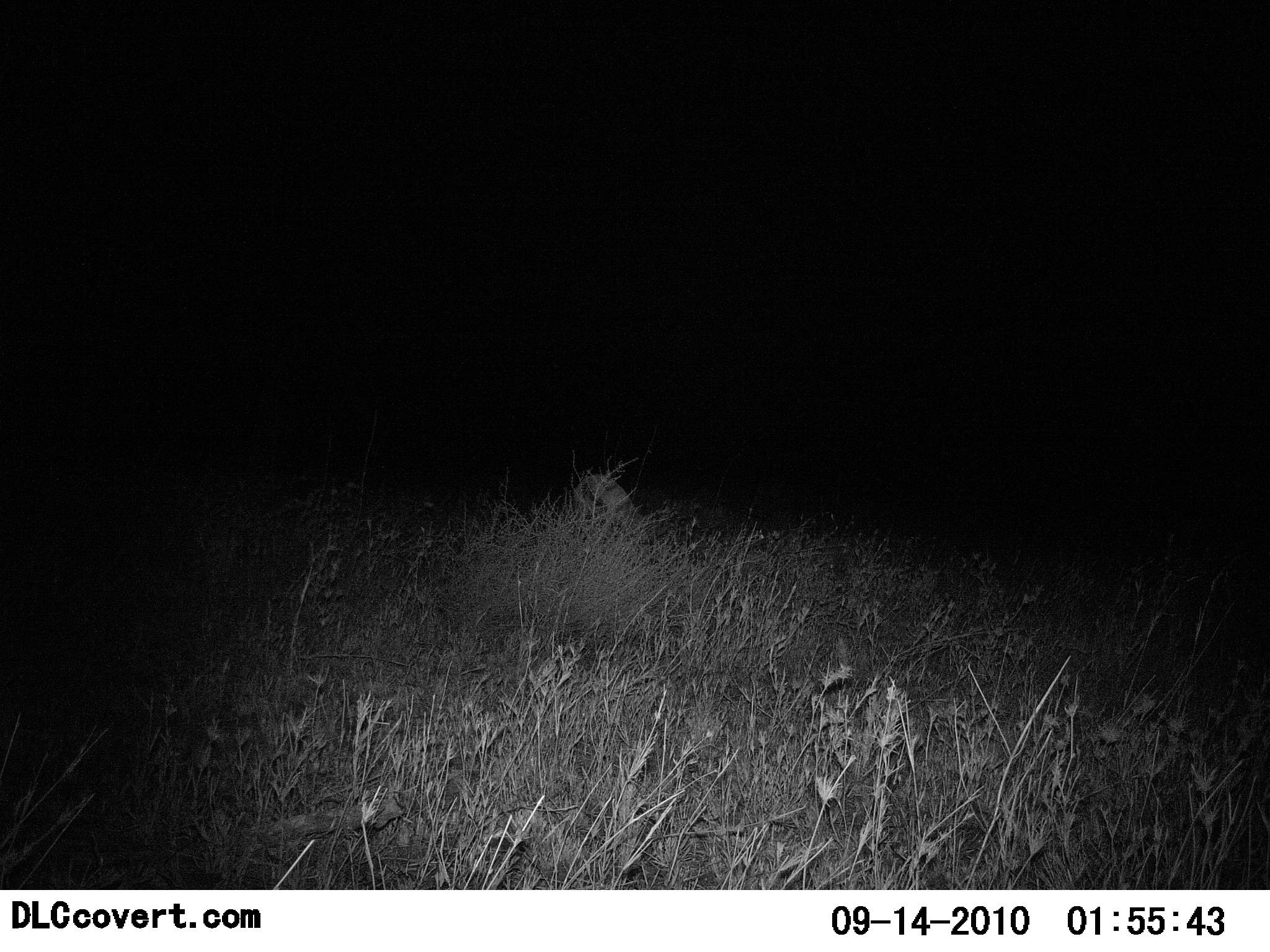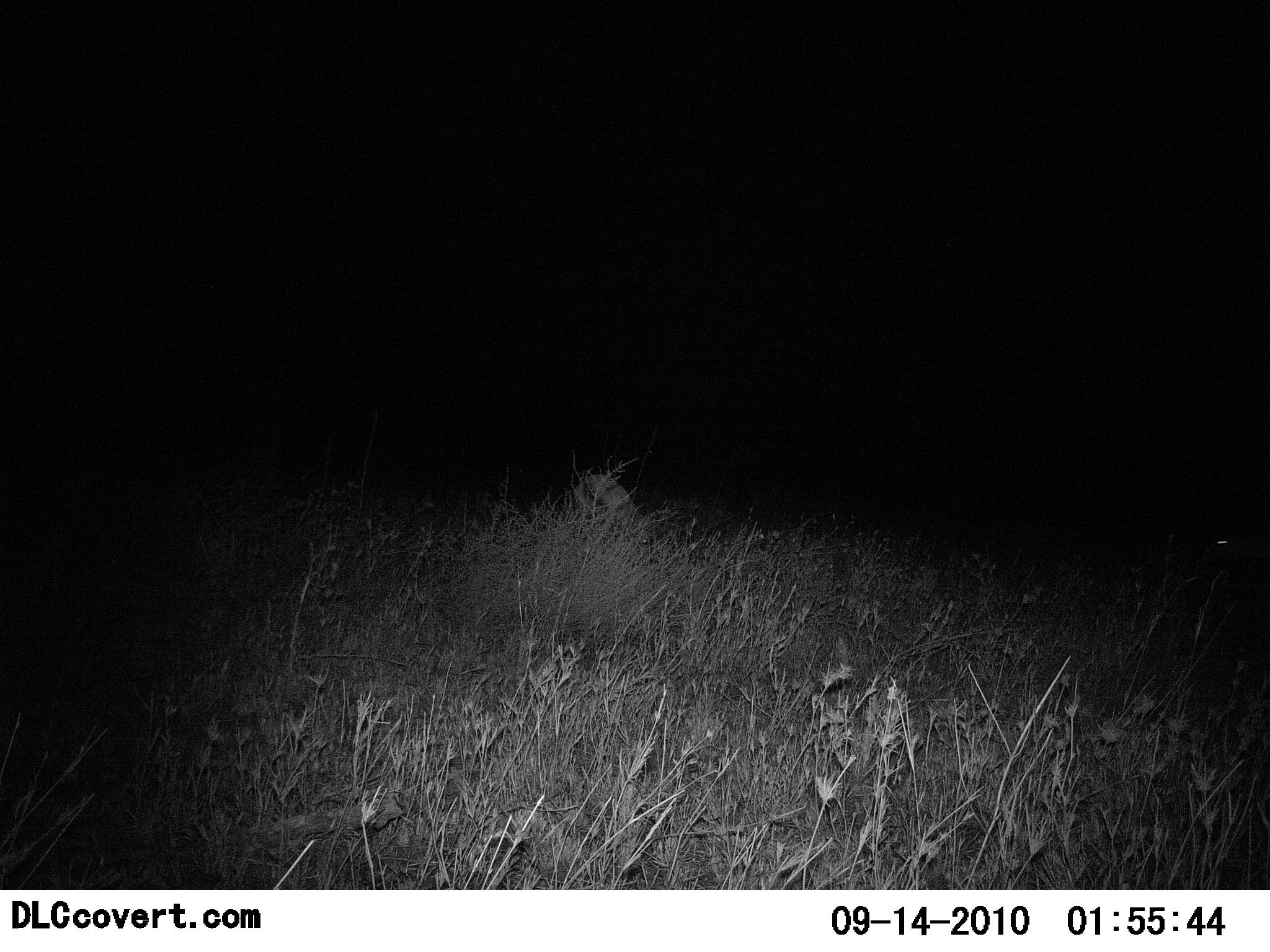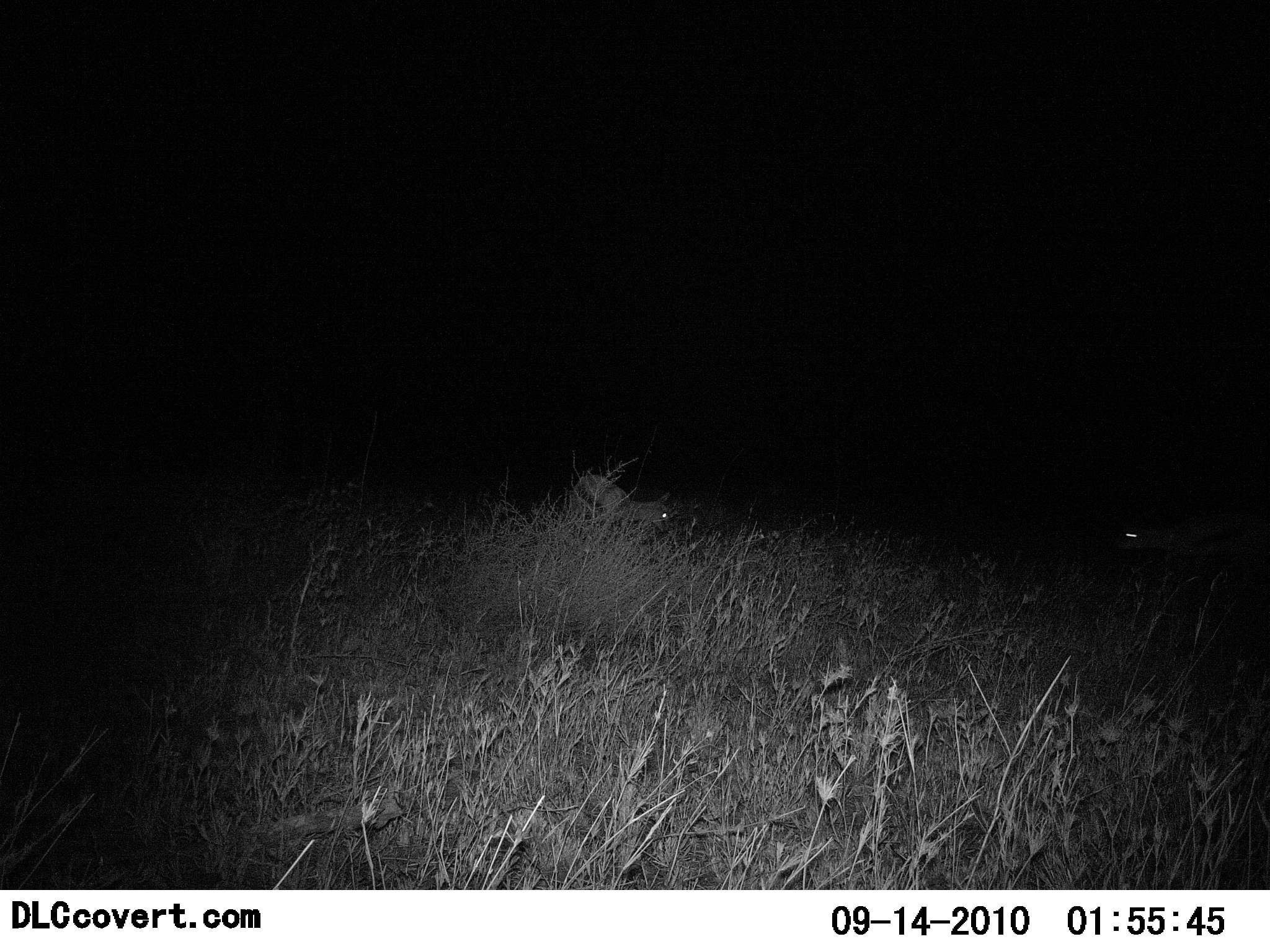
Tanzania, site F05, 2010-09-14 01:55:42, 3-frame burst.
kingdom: Animalia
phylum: Chordata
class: Mammalia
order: Artiodactyla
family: Bovidae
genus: Eudorcas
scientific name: Eudorcas thomsonii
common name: thomson's gazelle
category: gazellethomsons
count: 2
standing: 50%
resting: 0%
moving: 29%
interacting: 0%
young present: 0%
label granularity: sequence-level